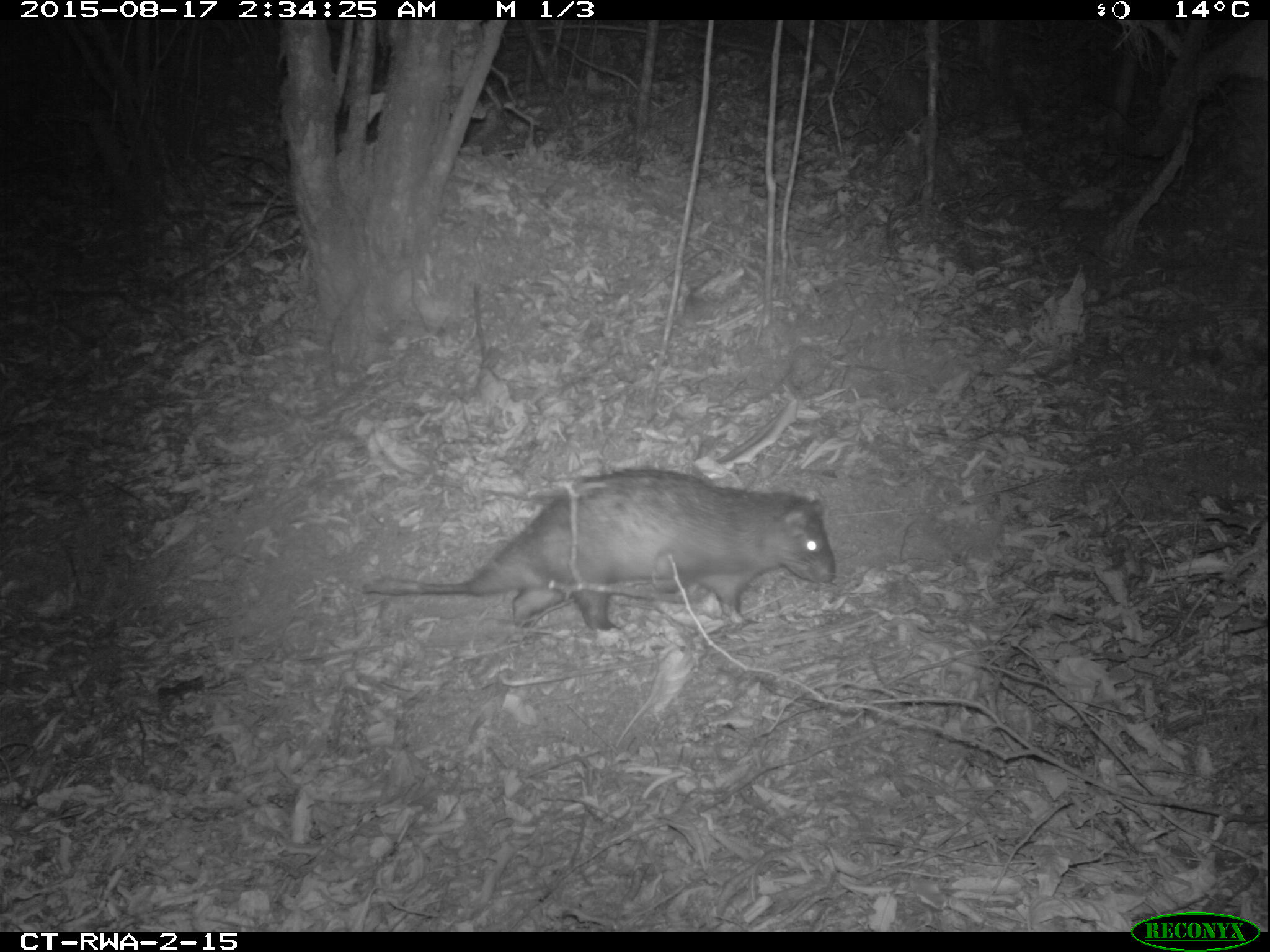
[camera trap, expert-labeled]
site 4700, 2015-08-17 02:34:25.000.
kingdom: Animalia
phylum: Chordata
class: Mammalia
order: Rodentia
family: Hystricidae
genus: Atherurus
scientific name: Atherurus africanus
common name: african brush-tailed porcupine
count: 1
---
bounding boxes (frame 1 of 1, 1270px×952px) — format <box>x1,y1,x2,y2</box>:
atherurus africanus: <box>361,464,836,633</box>